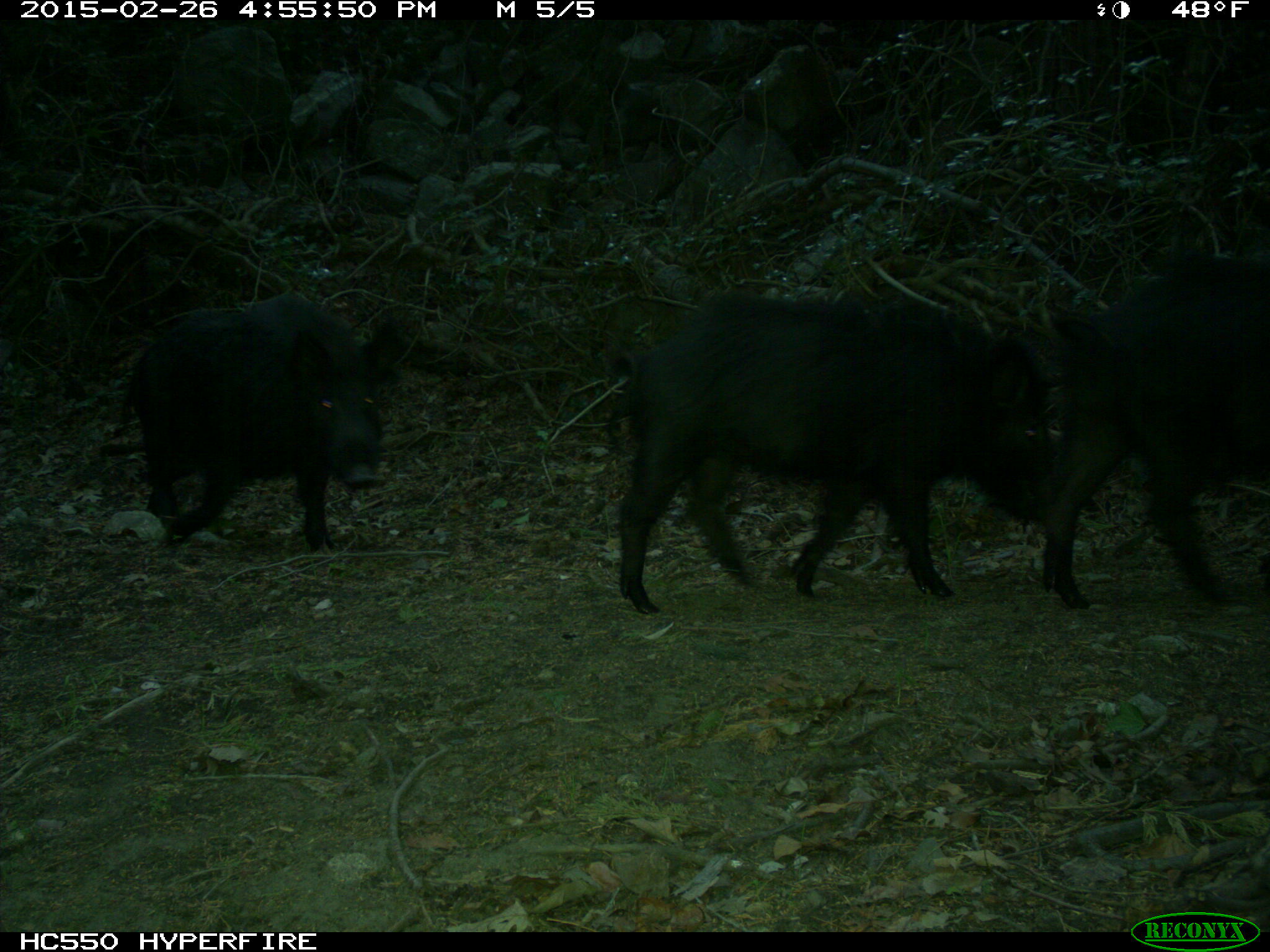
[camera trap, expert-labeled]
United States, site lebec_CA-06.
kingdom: Animalia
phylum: Chordata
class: Mammalia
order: Artiodactyla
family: Suidae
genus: Sus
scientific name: Sus scrofa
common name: wild boar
Sus scrofa (wild boar).